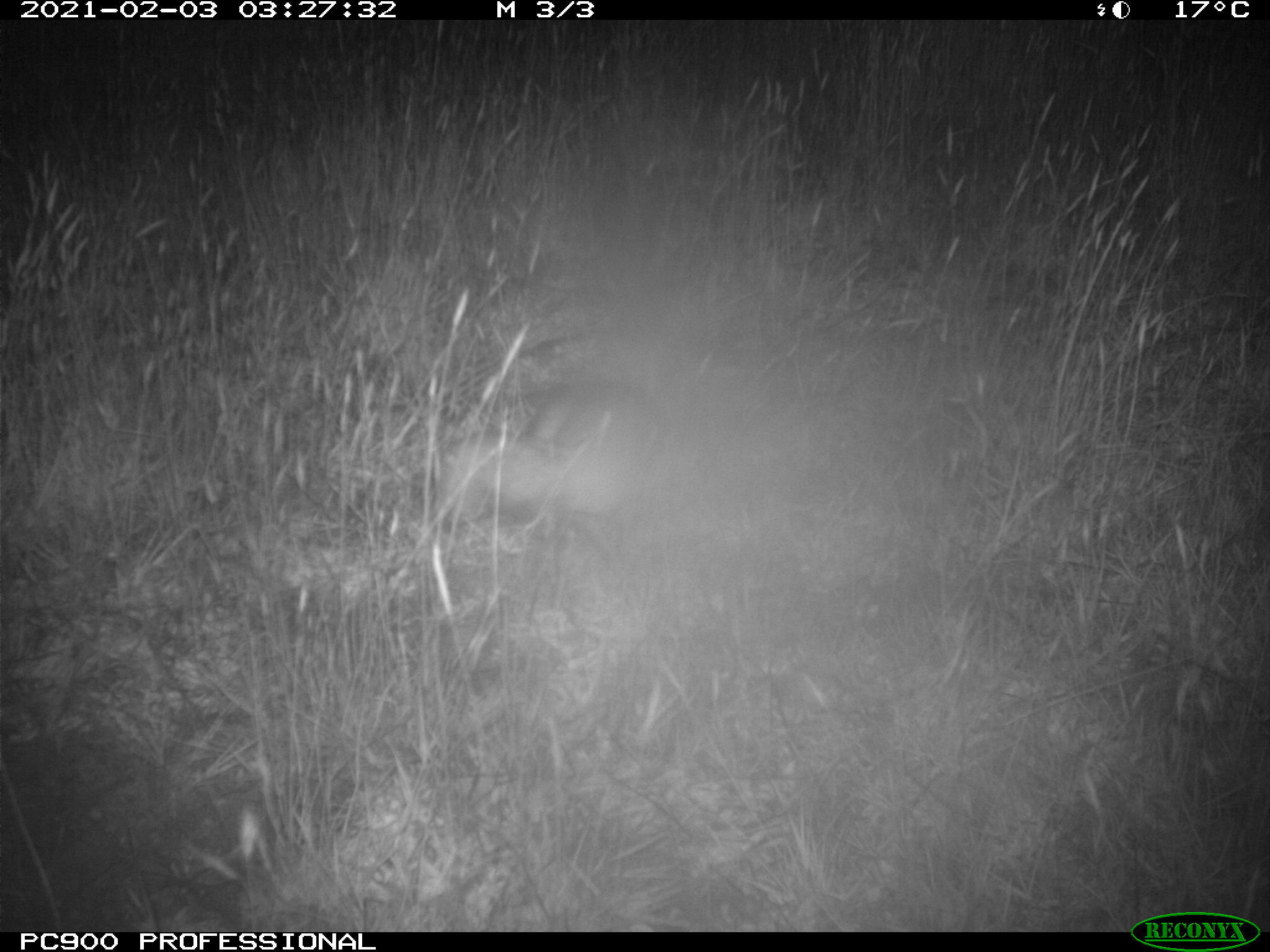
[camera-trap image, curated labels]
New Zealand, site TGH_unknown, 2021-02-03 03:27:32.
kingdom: Animalia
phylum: Chordata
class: Mammalia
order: Carnivora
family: Mustelidae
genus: Mustela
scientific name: Mustela furo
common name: ferret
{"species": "ferret (Mustela furo)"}